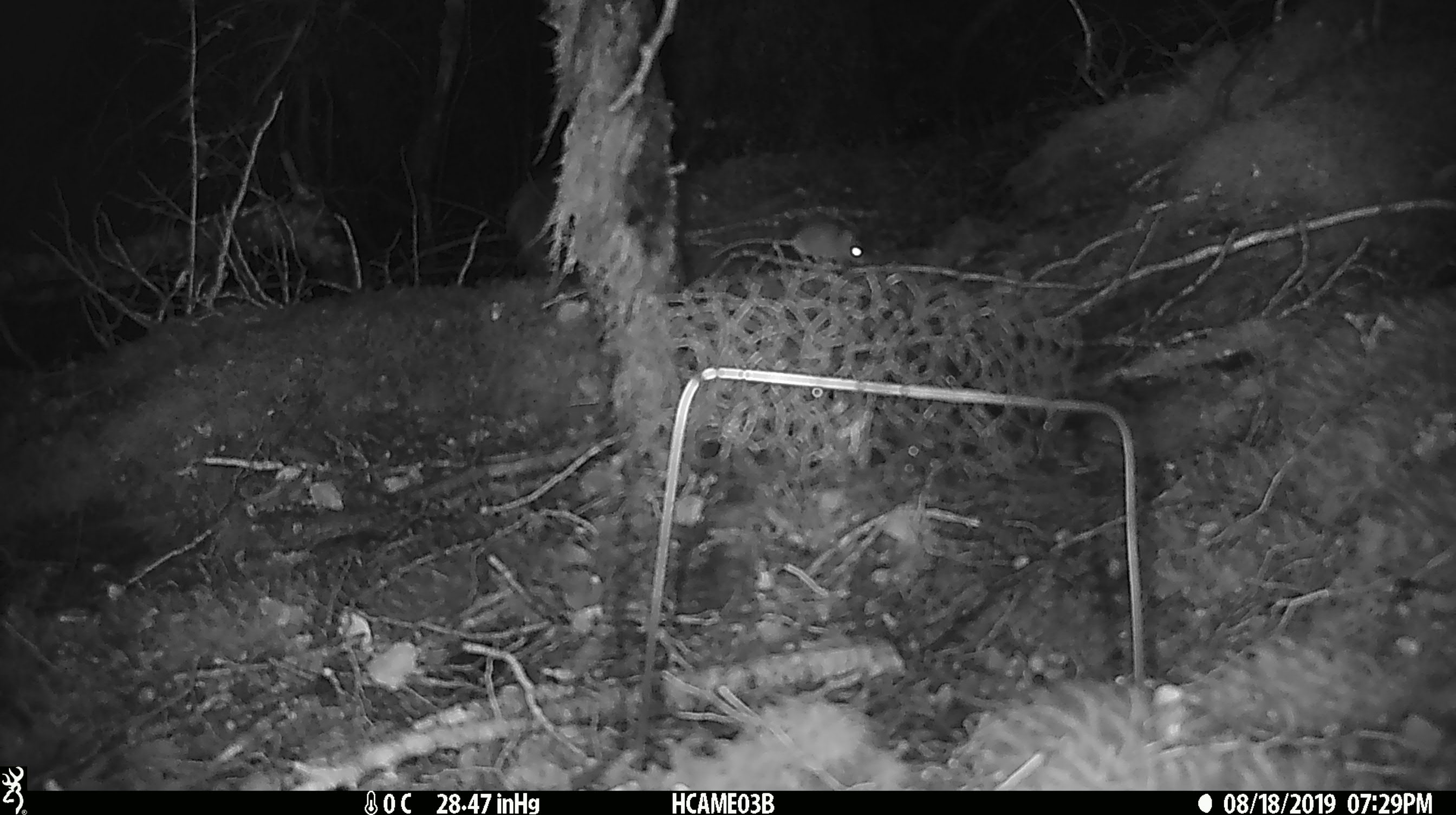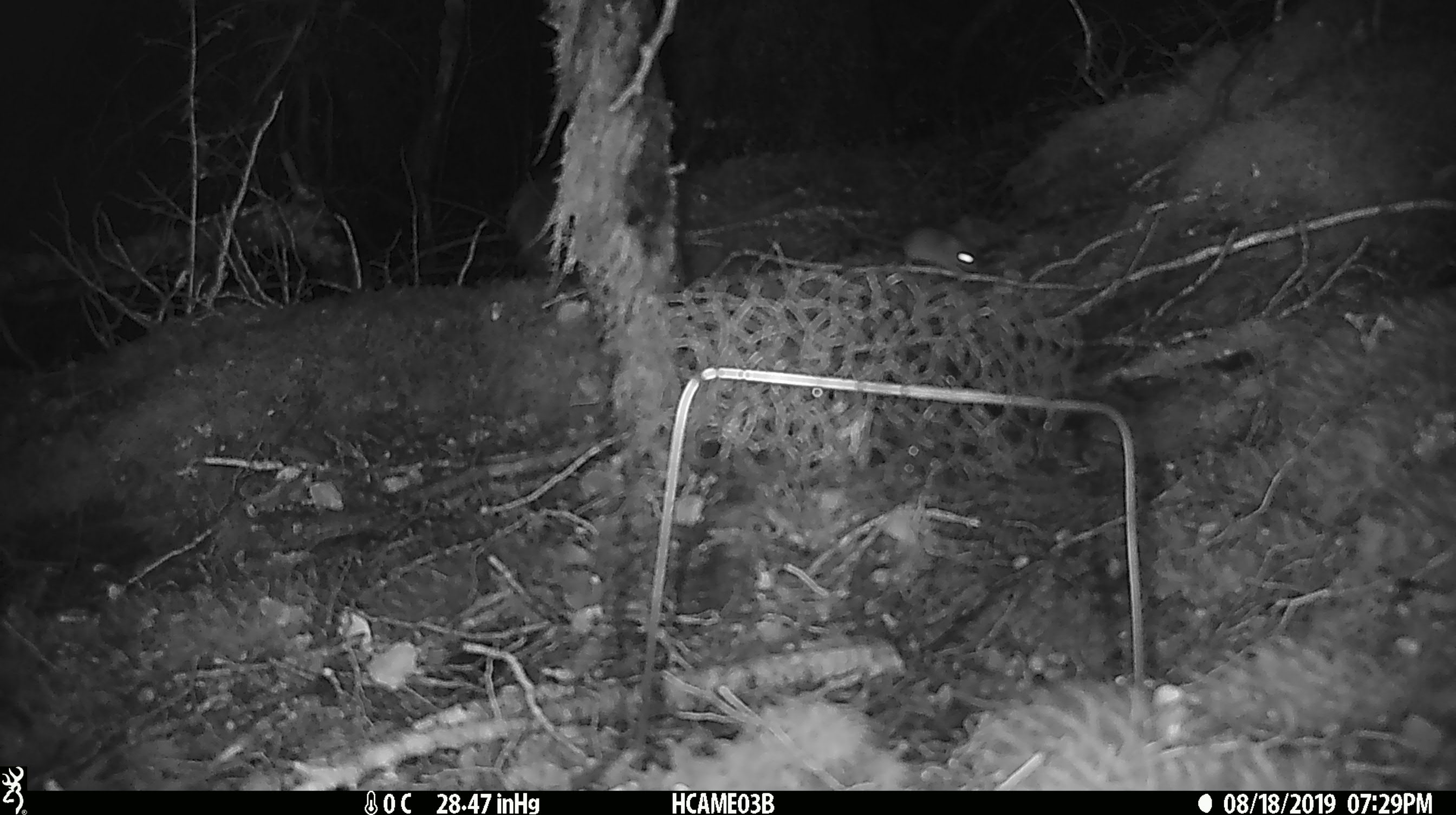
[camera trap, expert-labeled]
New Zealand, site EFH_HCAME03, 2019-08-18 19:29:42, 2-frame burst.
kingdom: Animalia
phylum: Chordata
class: Mammalia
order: Rodentia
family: Muridae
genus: Mus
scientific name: Mus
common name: mouse